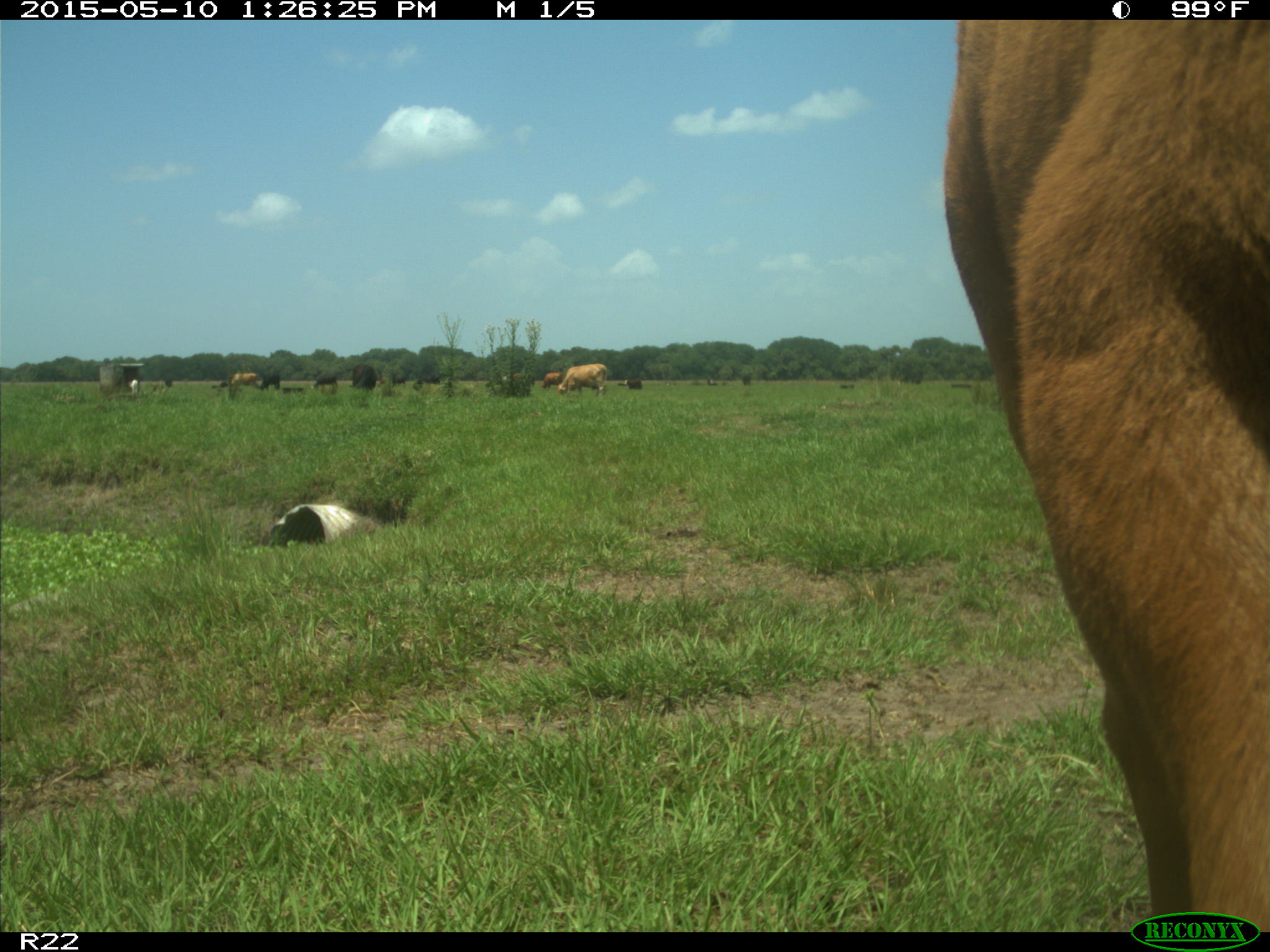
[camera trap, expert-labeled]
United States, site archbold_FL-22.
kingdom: Animalia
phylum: Chordata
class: Mammalia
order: Artiodactyla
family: Bovidae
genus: Bos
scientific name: Bos taurus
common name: domestic cow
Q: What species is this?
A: Bos taurus (domestic cow).